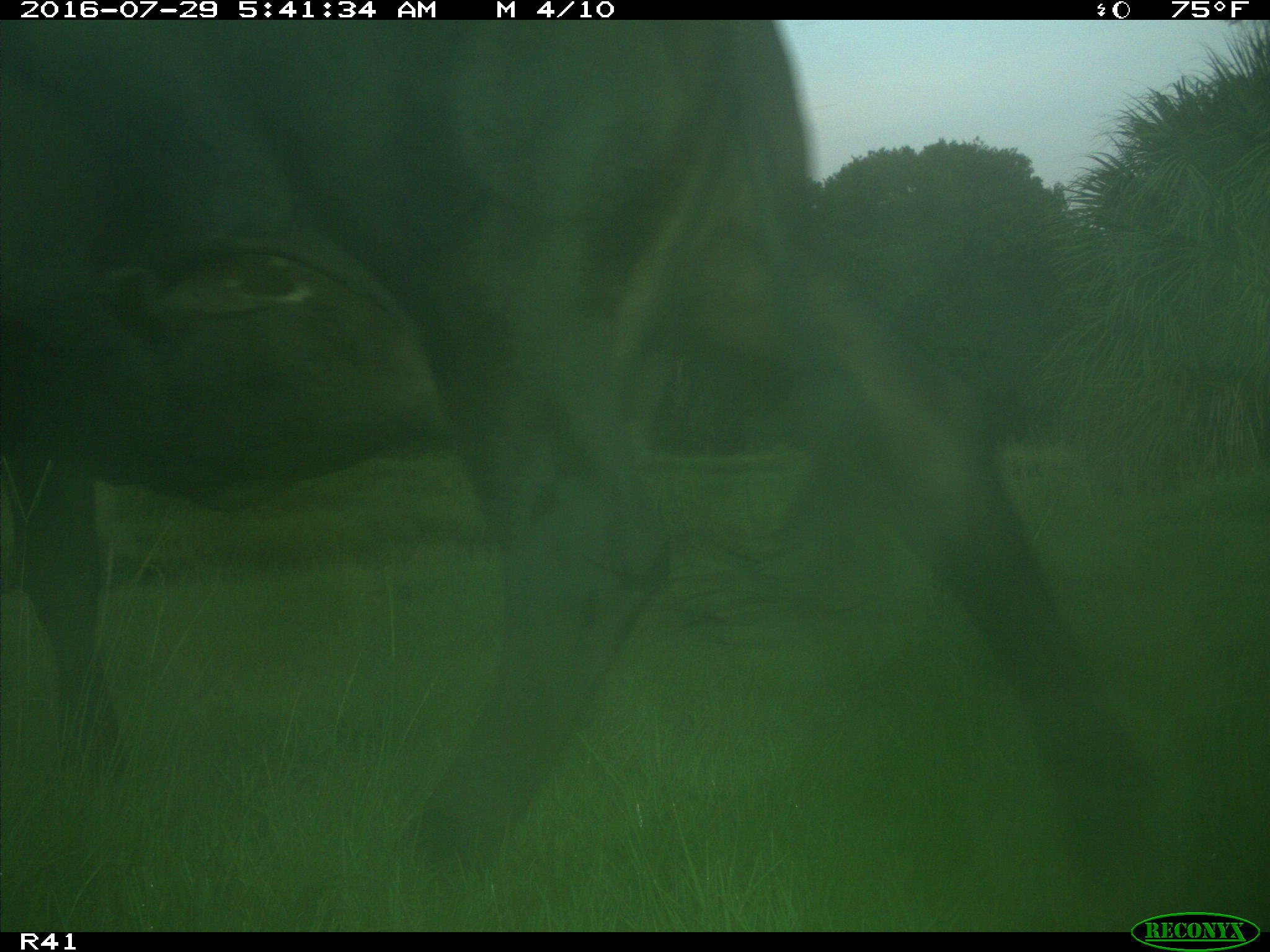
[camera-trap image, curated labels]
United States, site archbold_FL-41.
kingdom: Animalia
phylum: Chordata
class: Mammalia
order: Artiodactyla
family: Bovidae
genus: Bos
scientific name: Bos taurus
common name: domestic cow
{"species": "Bos taurus (domestic cow)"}